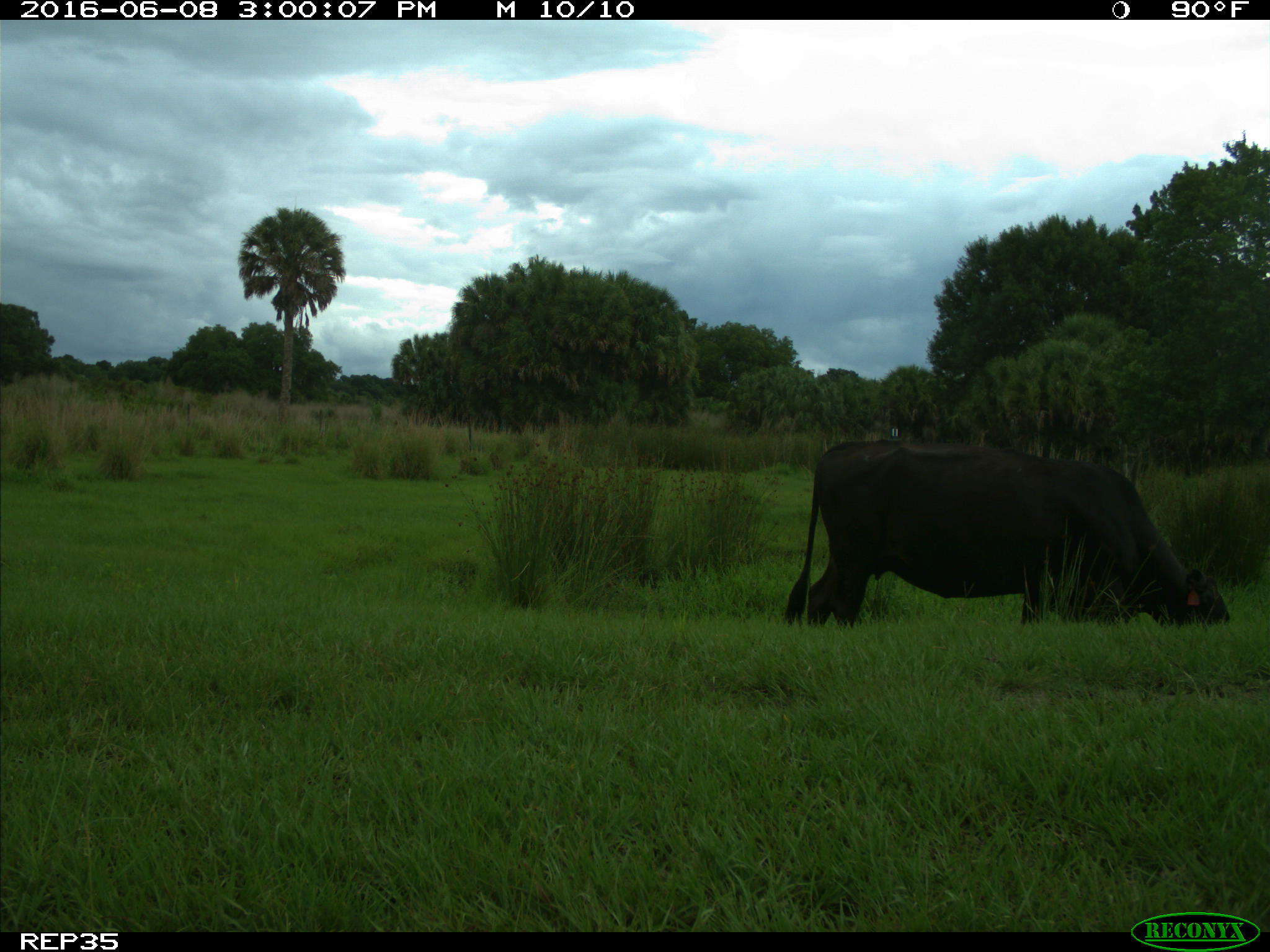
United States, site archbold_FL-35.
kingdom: Animalia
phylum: Chordata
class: Mammalia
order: Artiodactyla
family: Bovidae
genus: Bos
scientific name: Bos taurus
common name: domestic cow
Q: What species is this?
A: Bos taurus (domestic cow).